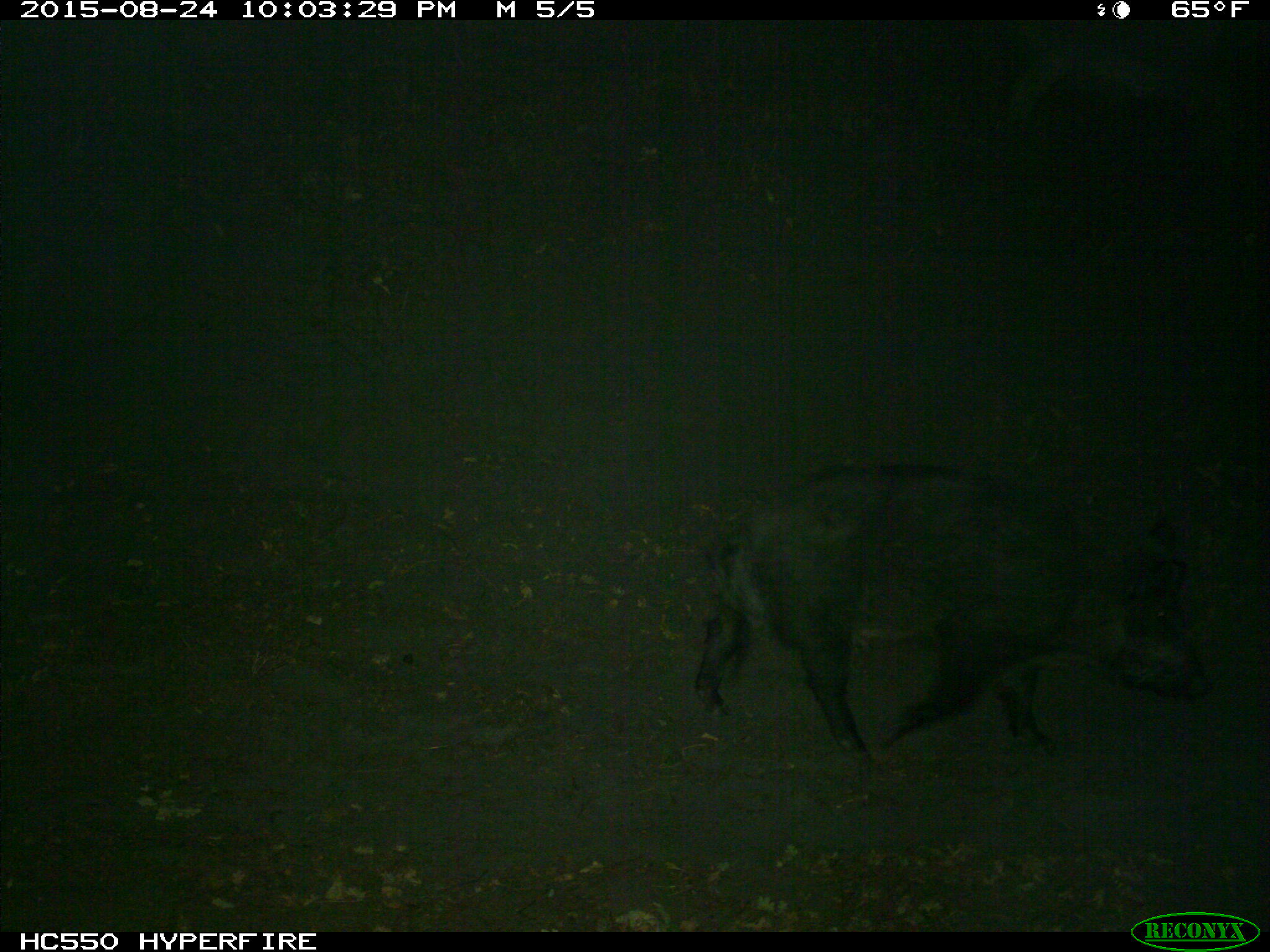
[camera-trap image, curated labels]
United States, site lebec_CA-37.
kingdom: Animalia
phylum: Chordata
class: Mammalia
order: Artiodactyla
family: Suidae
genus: Sus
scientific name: Sus scrofa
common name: wild boar